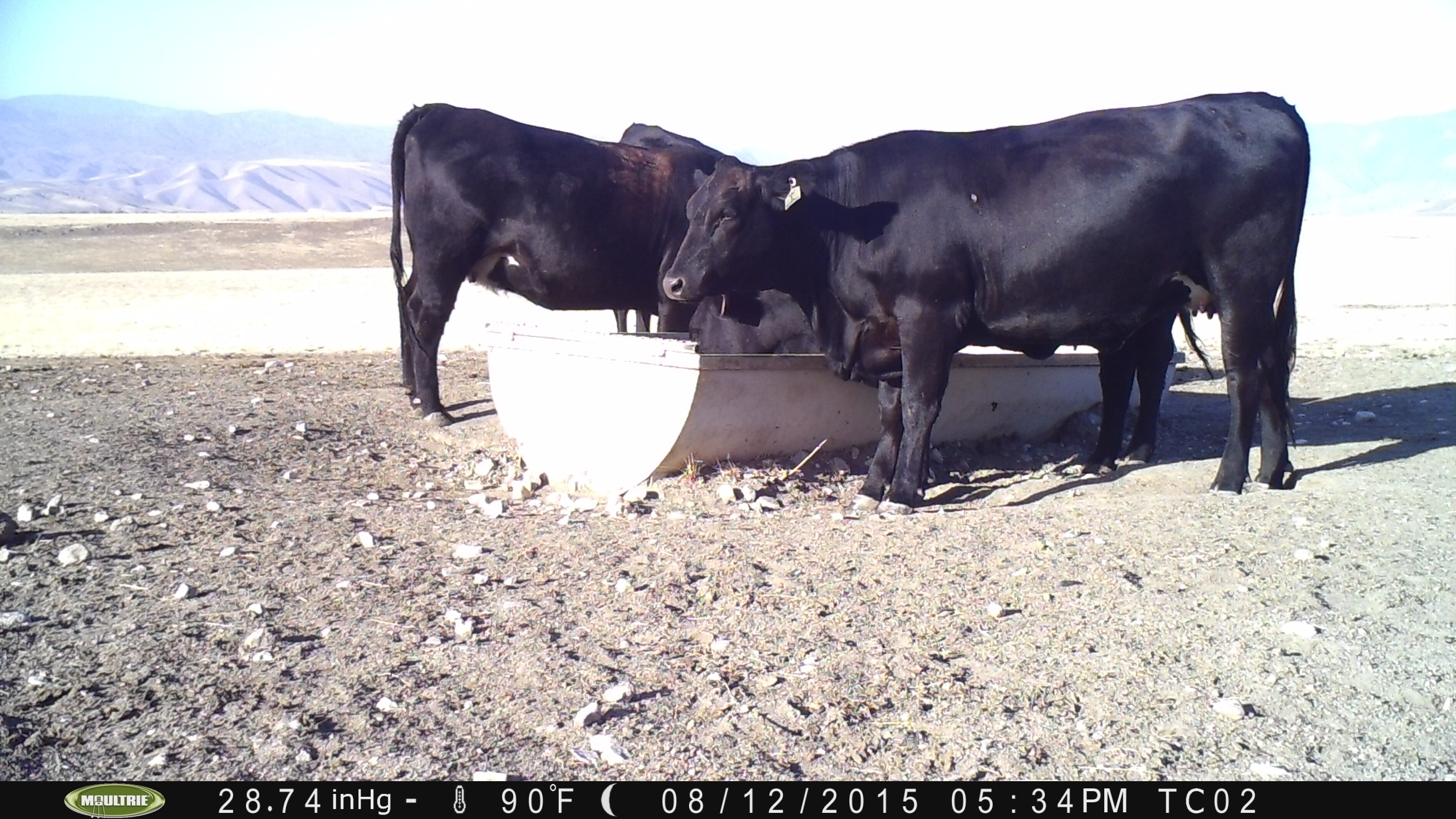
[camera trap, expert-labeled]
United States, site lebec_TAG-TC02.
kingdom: Animalia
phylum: Chordata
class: Mammalia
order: Artiodactyla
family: Bovidae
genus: Bos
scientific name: Bos taurus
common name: domestic cow